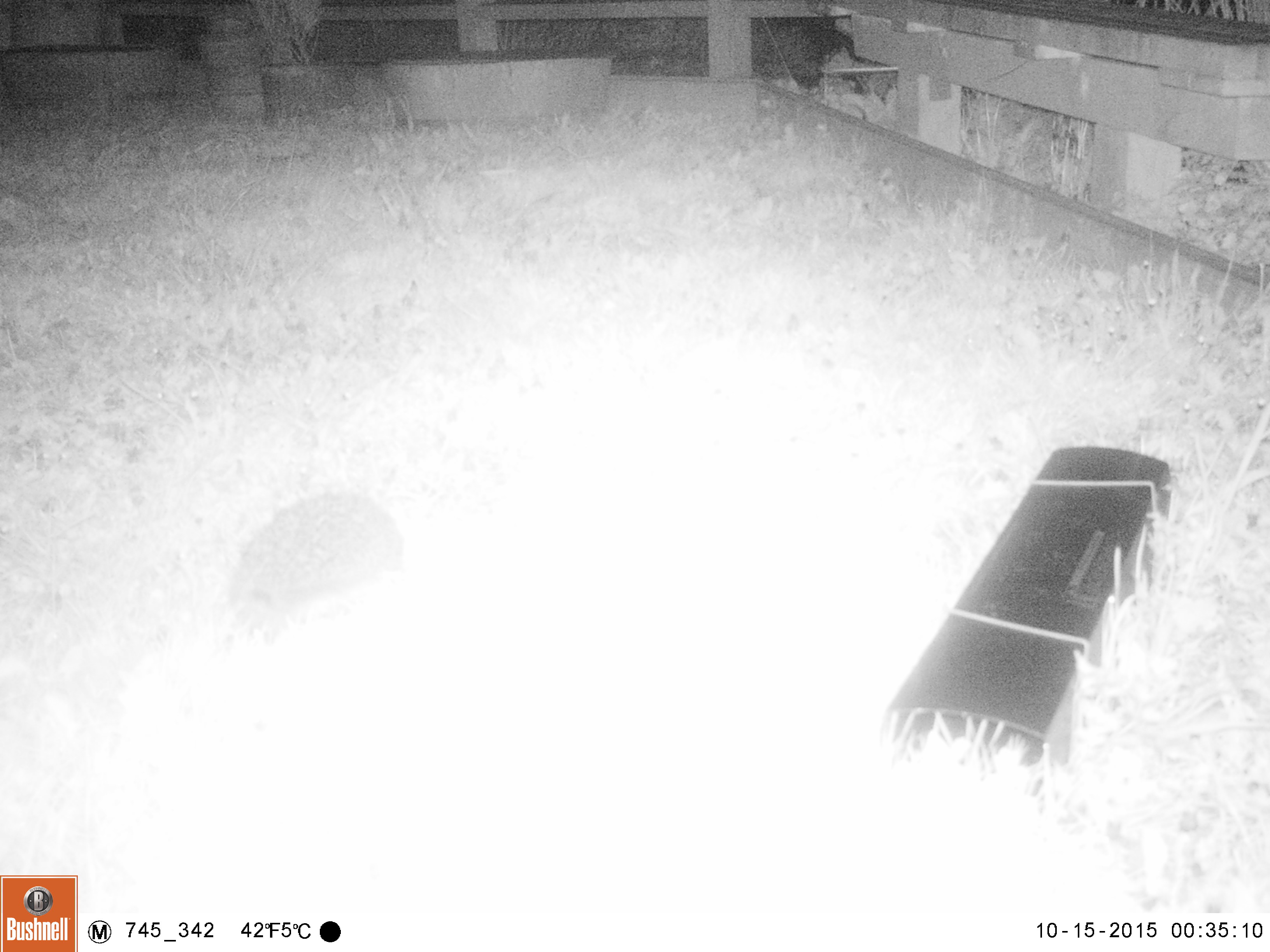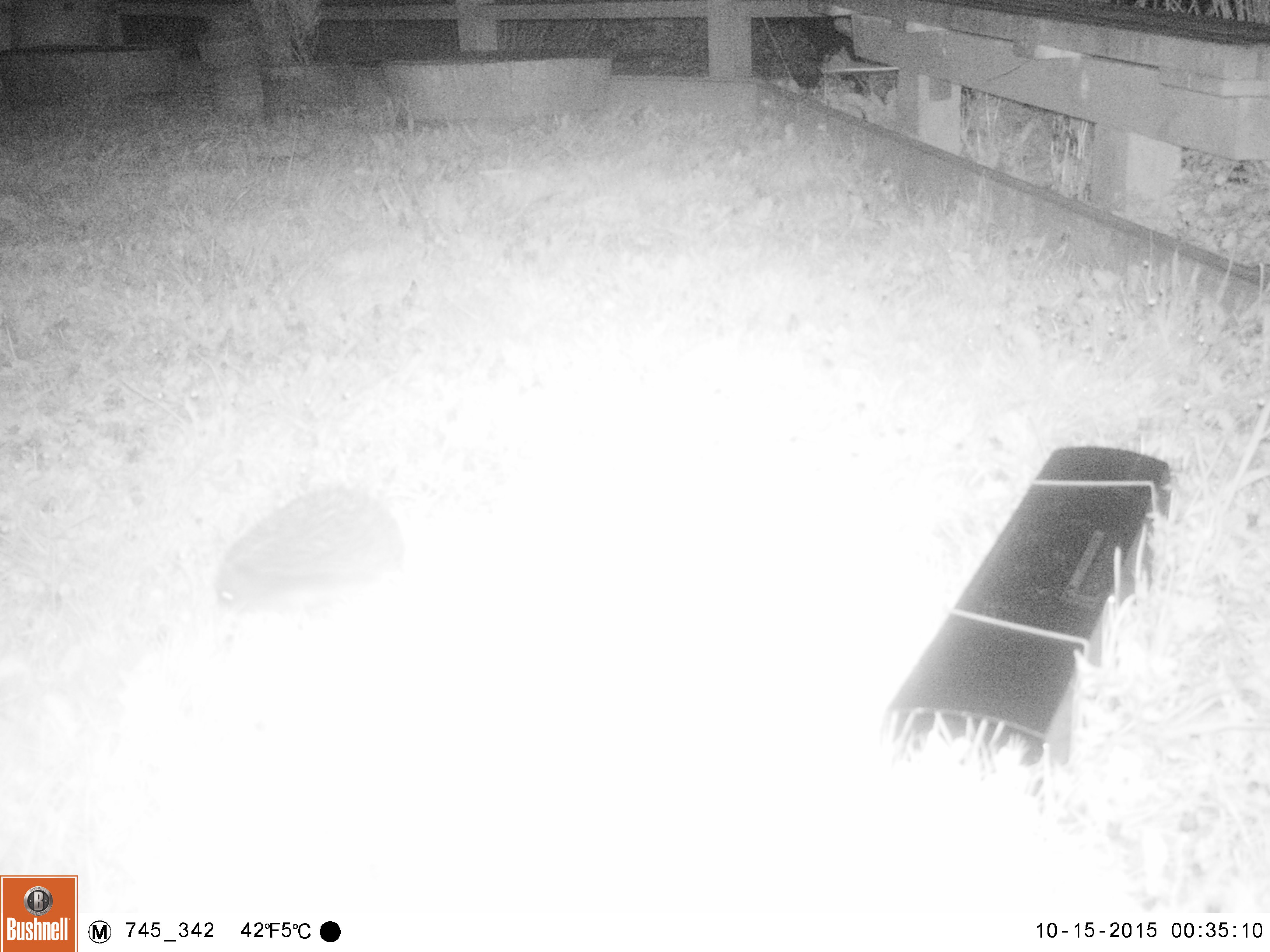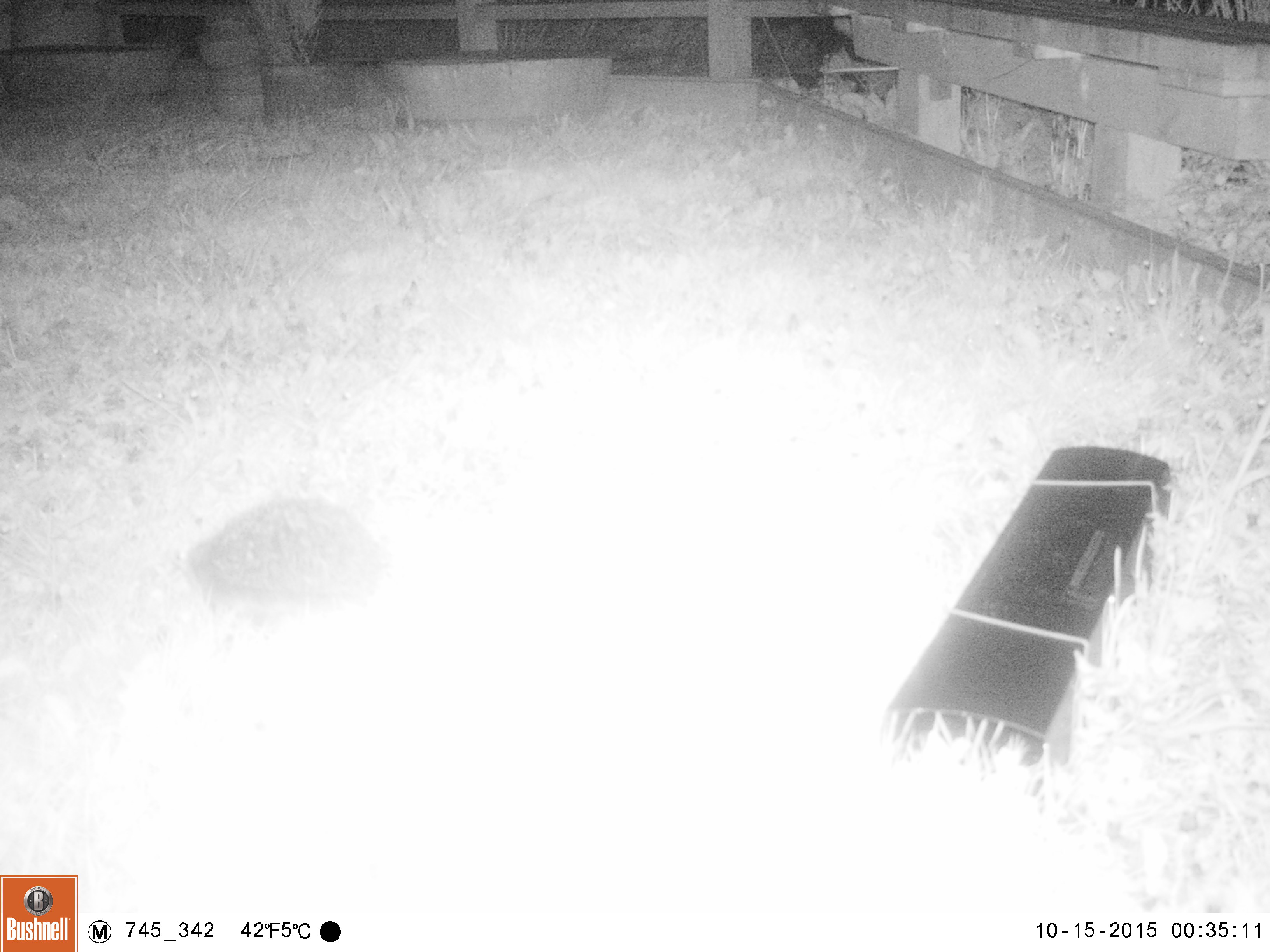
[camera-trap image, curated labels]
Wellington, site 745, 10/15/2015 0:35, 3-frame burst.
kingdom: Animalia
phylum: Chordata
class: Mammalia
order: Eulipotyphla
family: Erinaceidae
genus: Erinaceus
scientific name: Erinaceus europaeus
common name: hedgehog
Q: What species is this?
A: Hedgehog (Erinaceus europaeus).